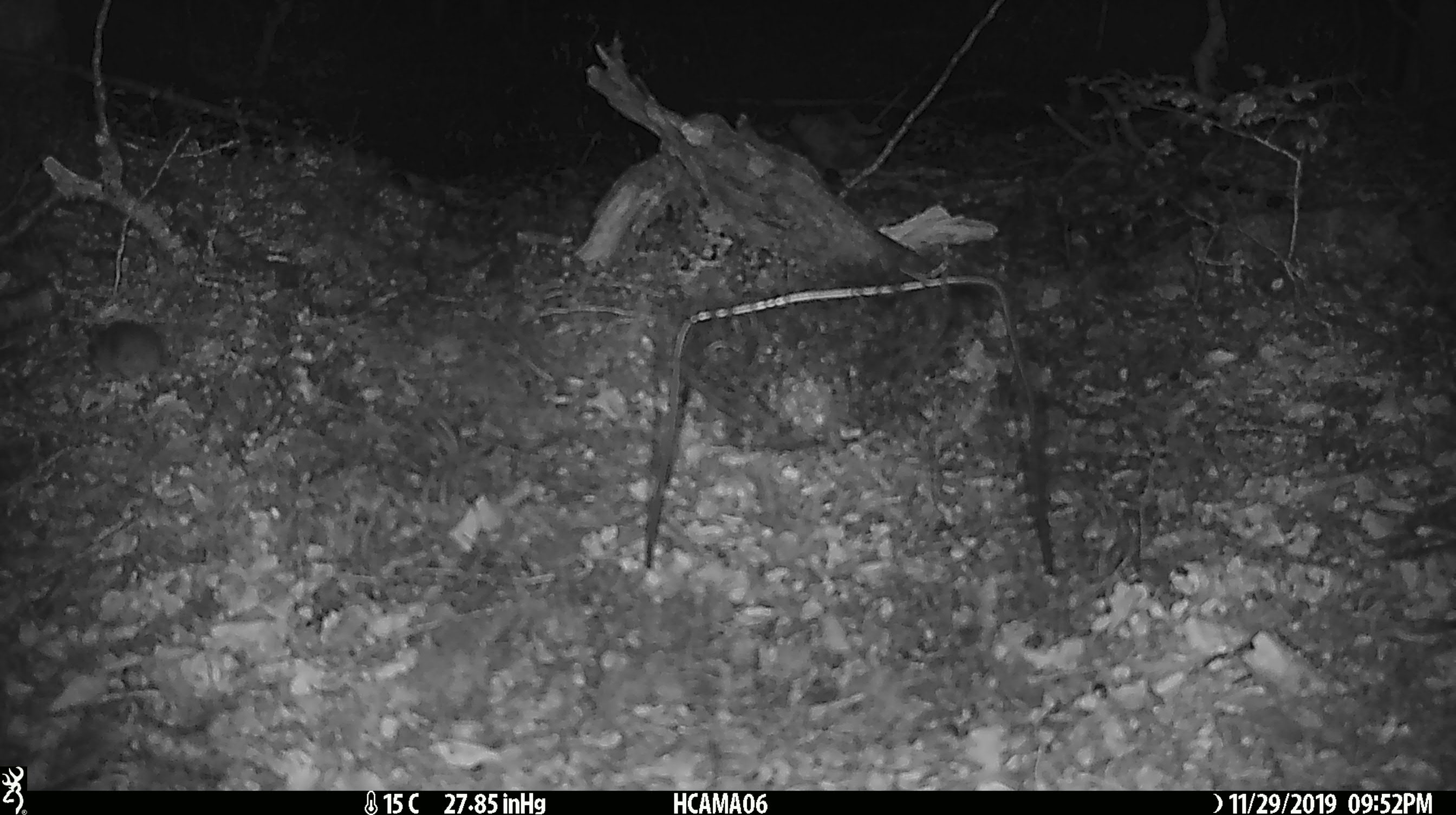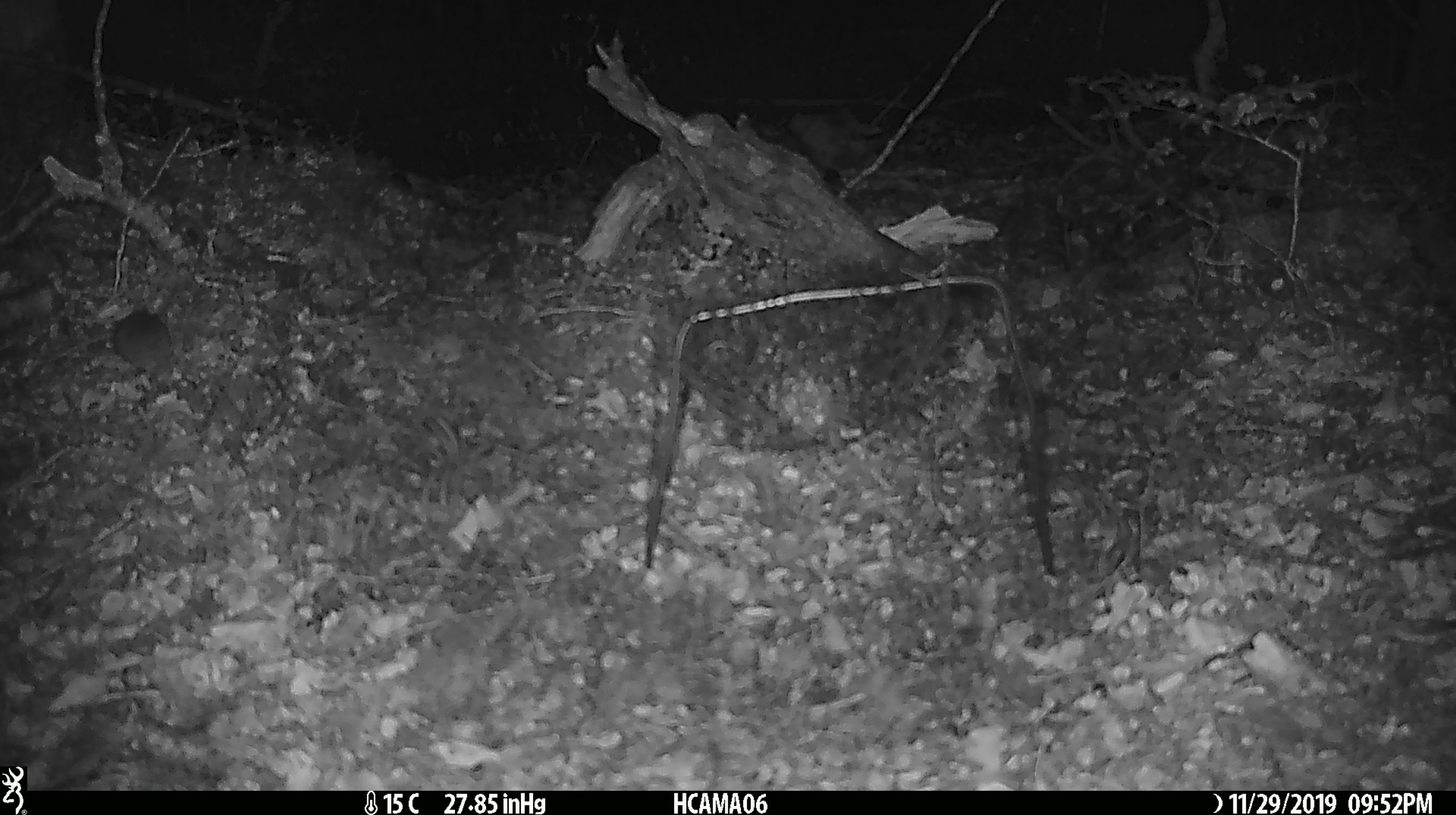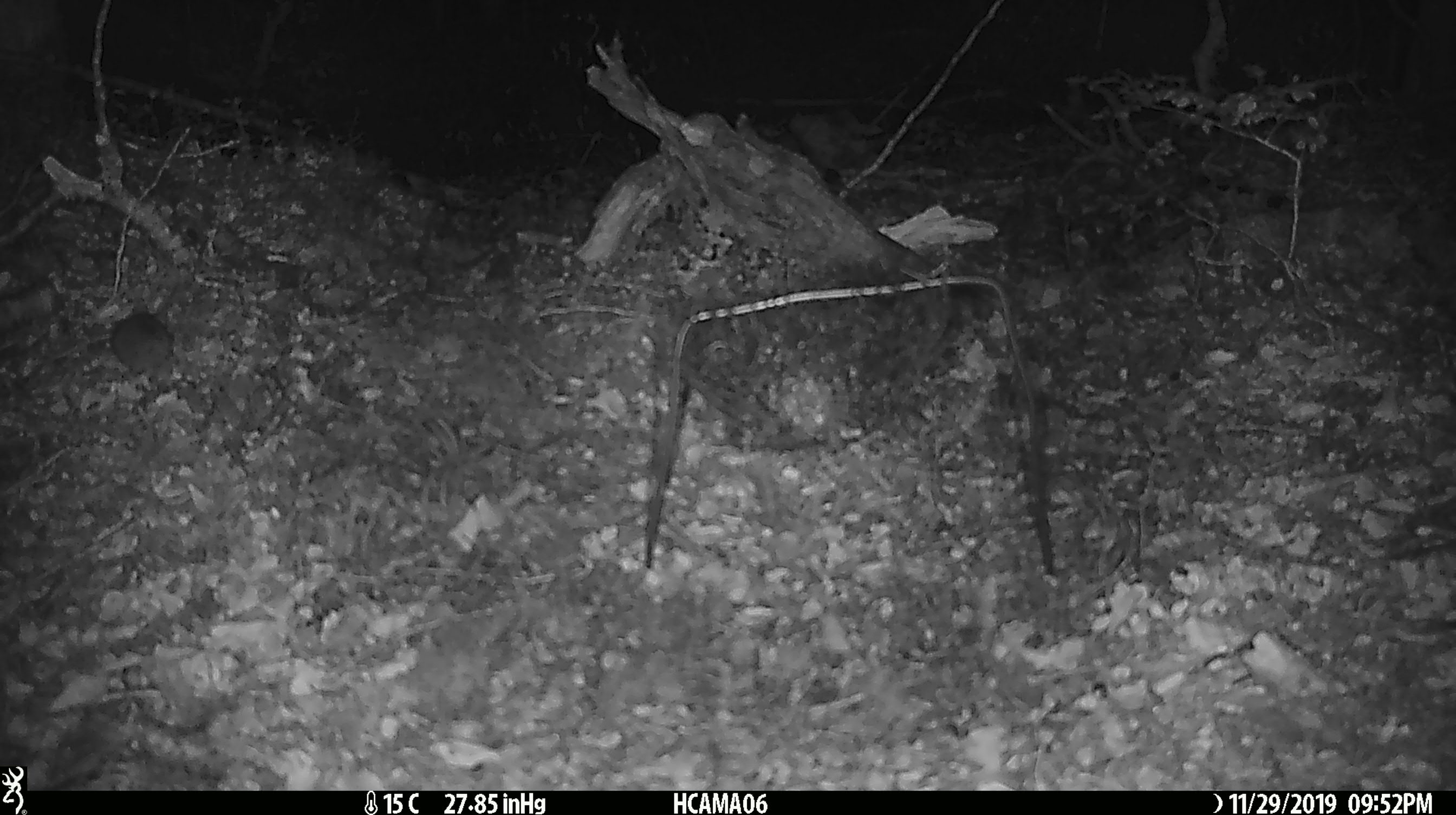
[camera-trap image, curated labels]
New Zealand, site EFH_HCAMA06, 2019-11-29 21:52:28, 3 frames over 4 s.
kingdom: Animalia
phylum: Chordata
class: Mammalia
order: Rodentia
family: Muridae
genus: Mus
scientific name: Mus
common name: mouse